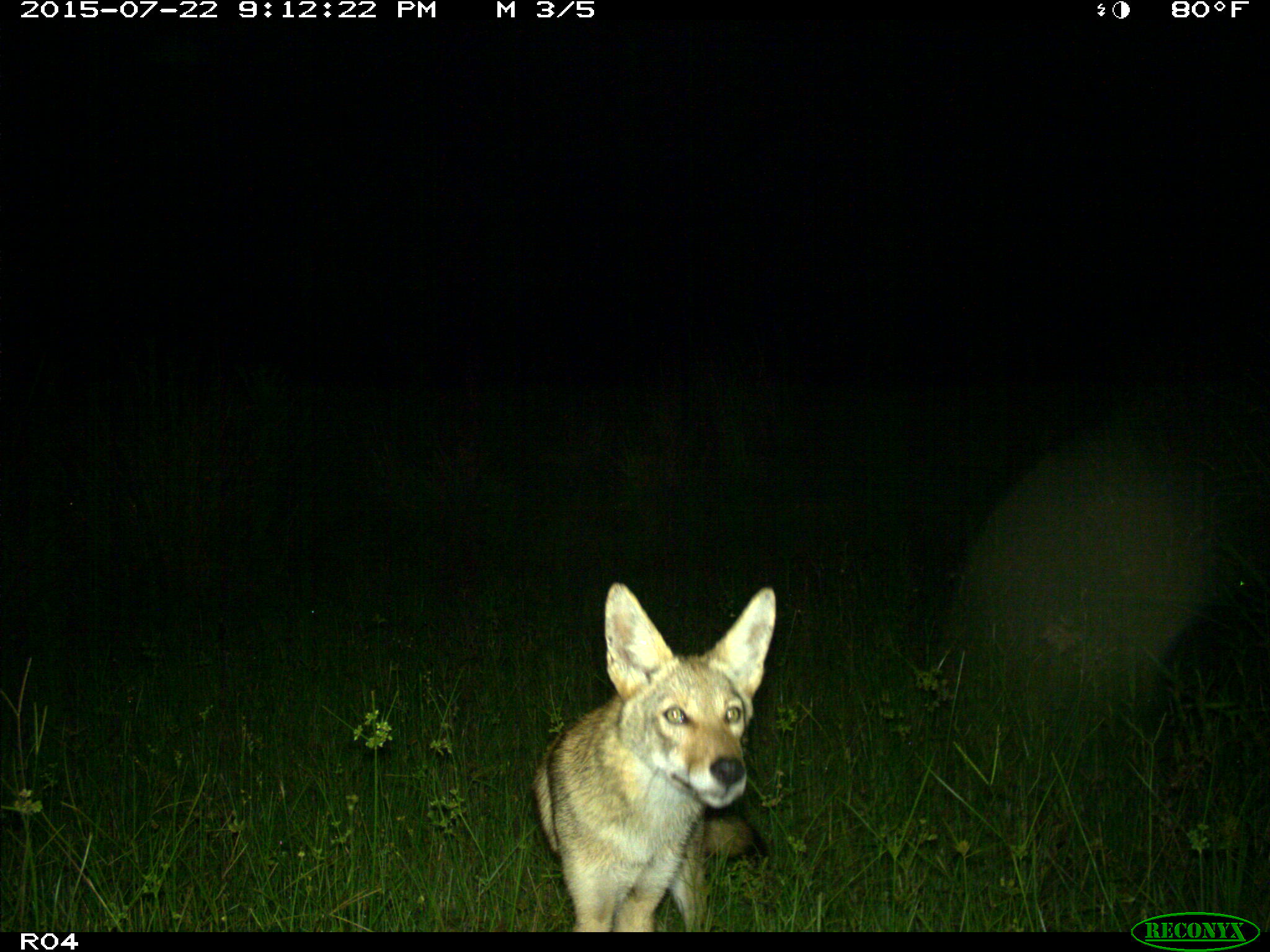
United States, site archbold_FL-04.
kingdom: Animalia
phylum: Chordata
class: Mammalia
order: Carnivora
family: Canidae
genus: Canis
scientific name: Canis latrans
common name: coyote